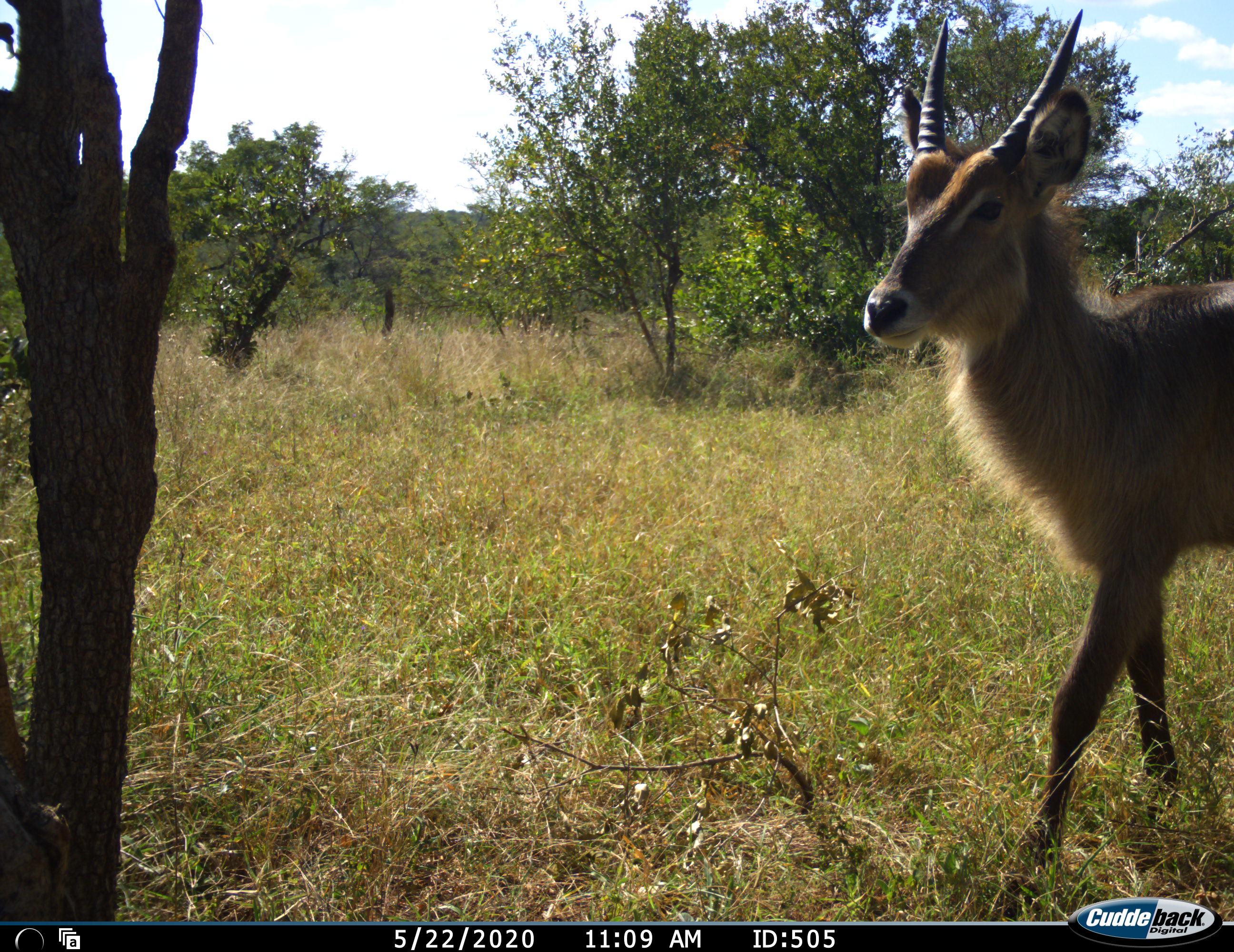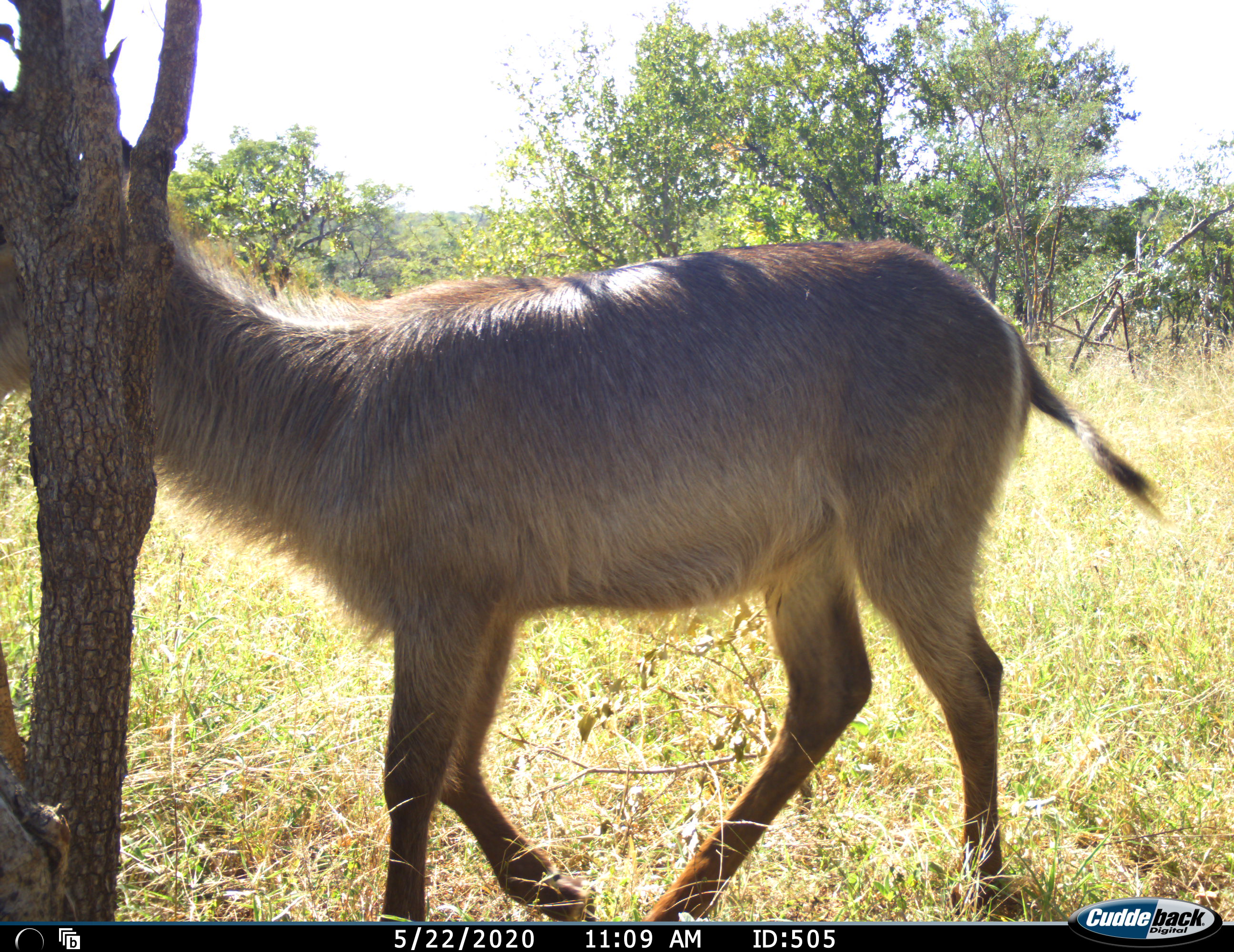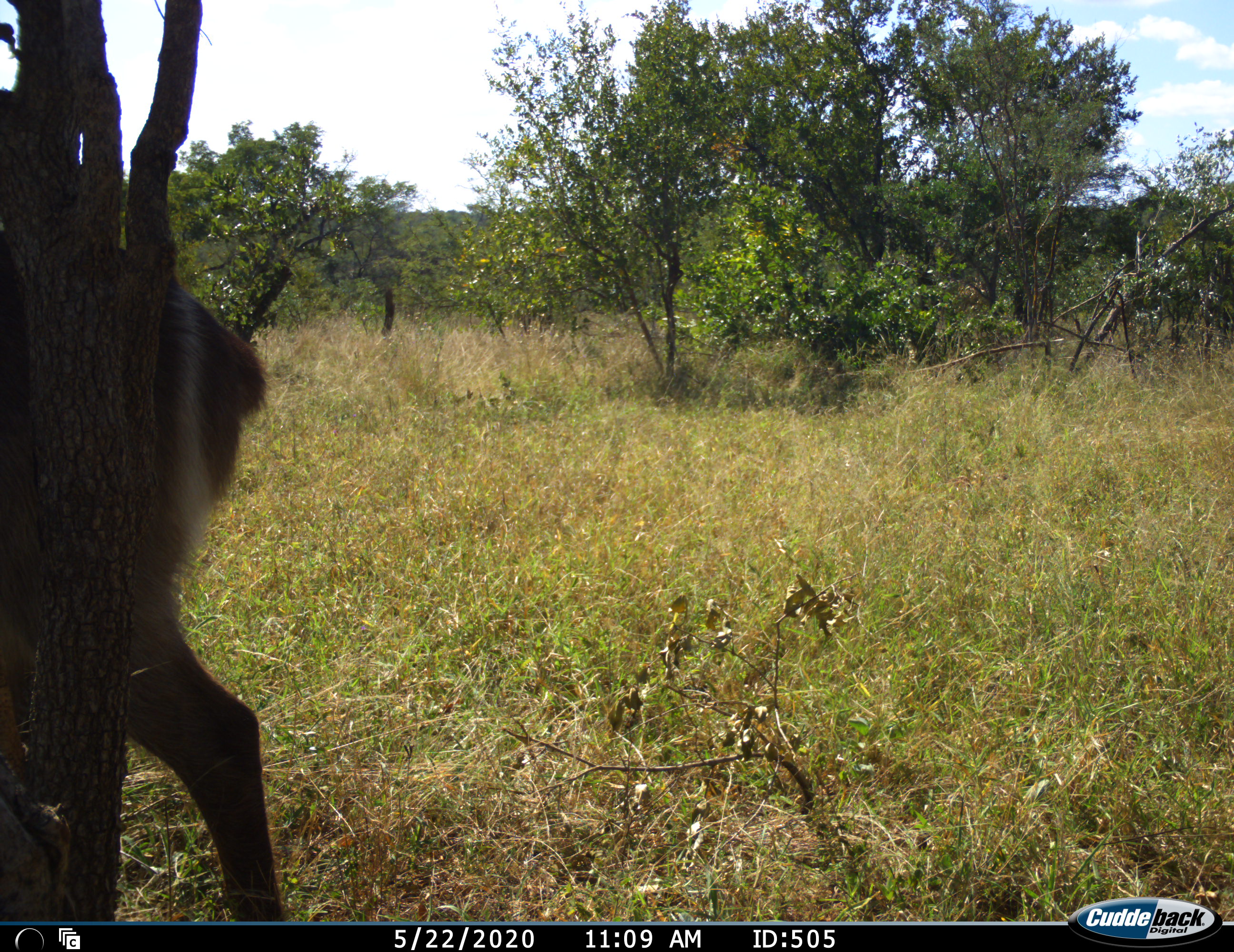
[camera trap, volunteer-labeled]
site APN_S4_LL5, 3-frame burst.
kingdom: Animalia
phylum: Chordata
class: Mammalia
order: Artiodactyla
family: Bovidae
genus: Kobus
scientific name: Kobus ellipsiprymnus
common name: waterbuck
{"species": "waterbuck (Kobus ellipsiprymnus)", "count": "1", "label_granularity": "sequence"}